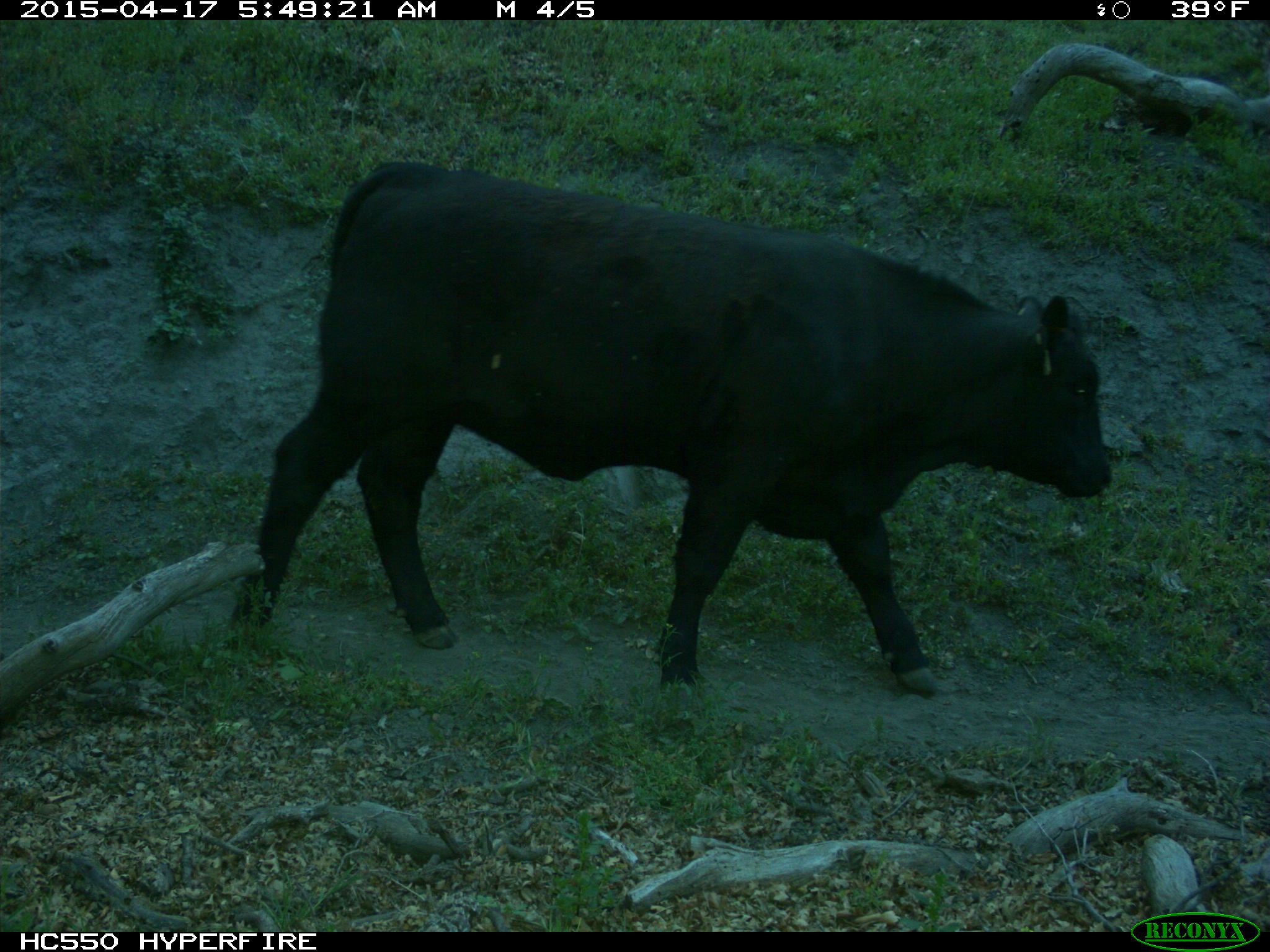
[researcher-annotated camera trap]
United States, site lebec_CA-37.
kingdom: Animalia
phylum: Chordata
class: Mammalia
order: Artiodactyla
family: Bovidae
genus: Bos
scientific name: Bos taurus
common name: domestic cow